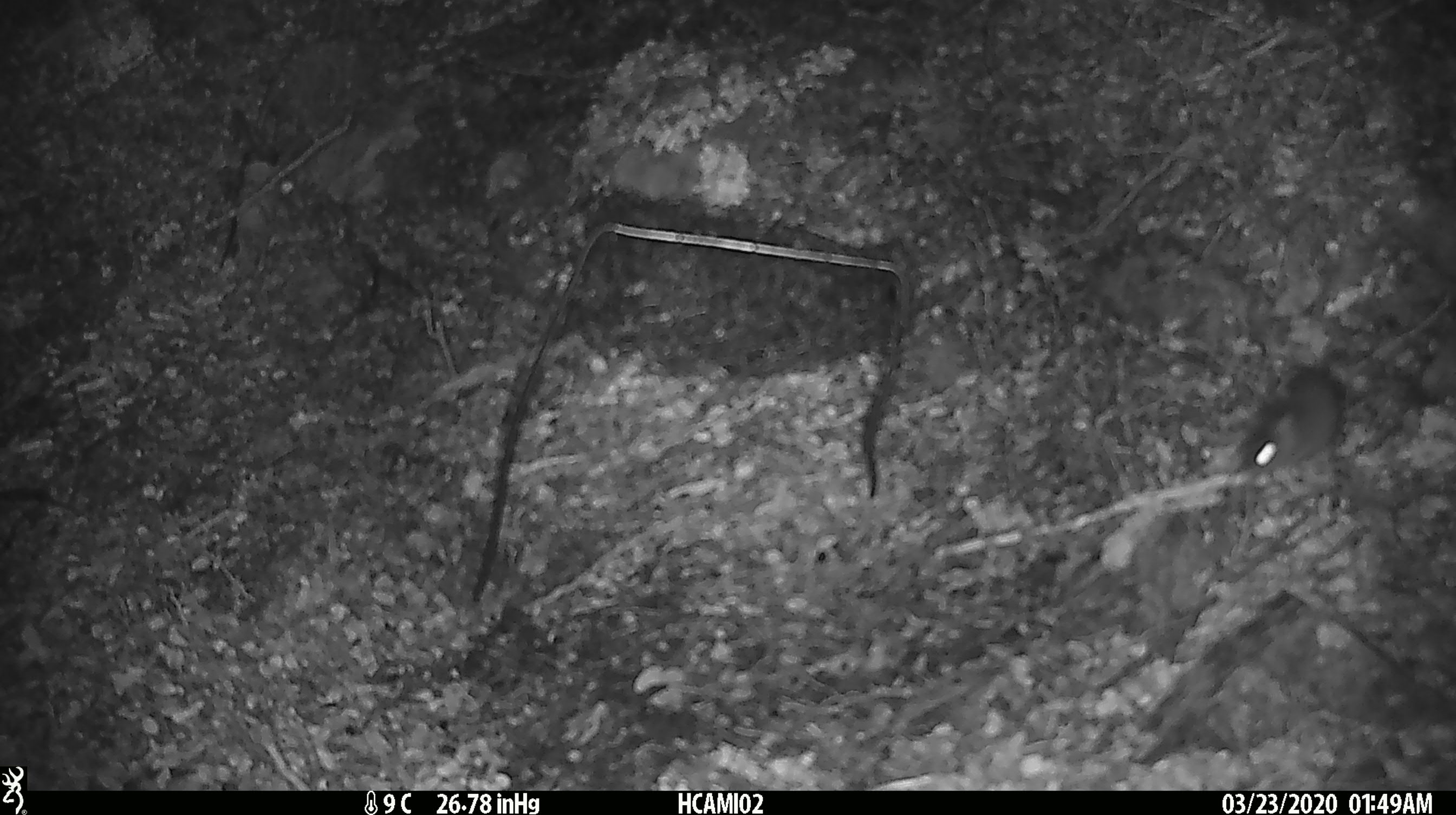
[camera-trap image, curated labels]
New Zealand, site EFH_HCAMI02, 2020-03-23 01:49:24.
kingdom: Animalia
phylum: Chordata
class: Mammalia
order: Rodentia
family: Muridae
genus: Mus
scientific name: Mus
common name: mouse